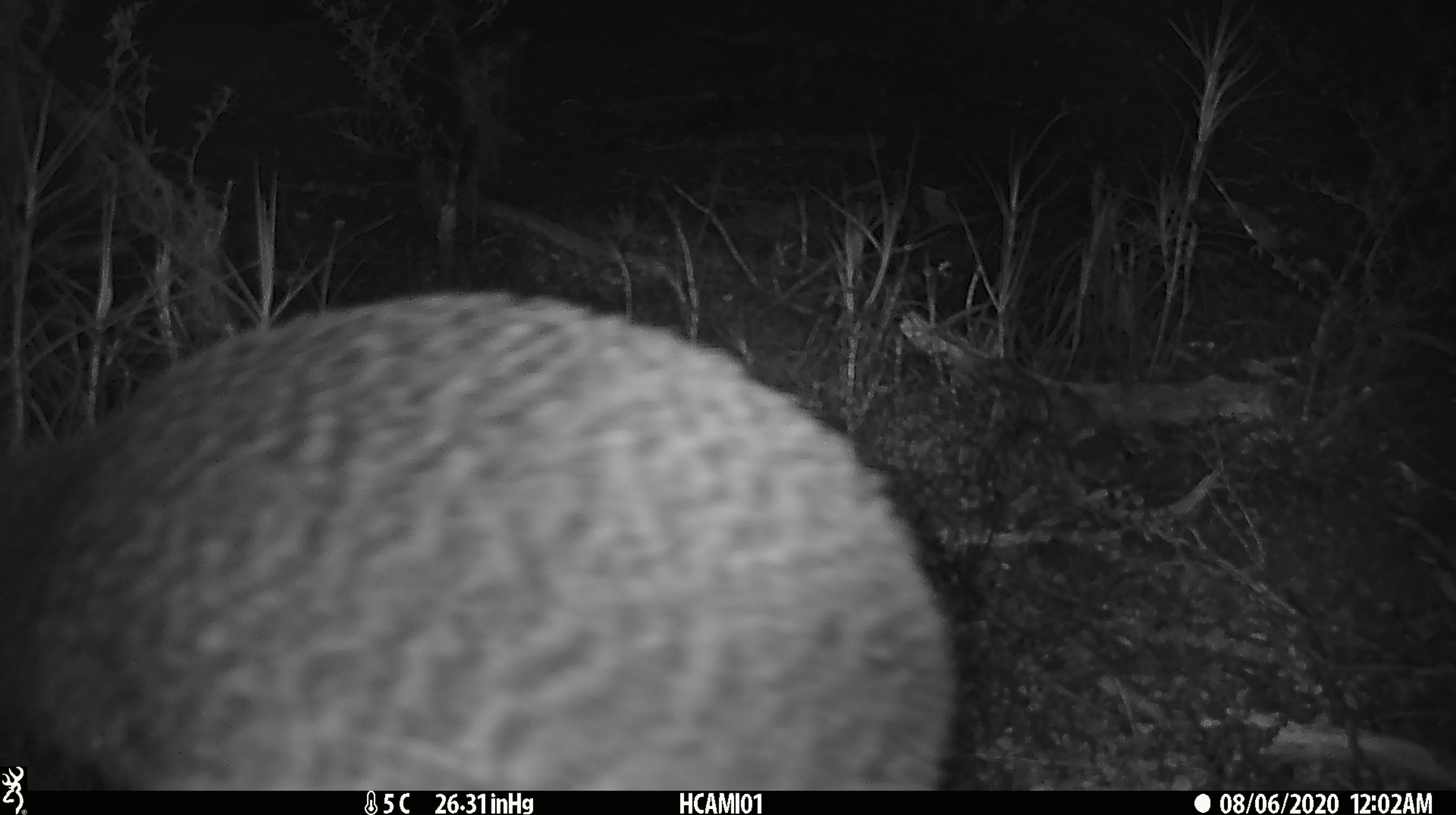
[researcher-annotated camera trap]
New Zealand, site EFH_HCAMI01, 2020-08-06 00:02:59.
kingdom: Animalia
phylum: Chordata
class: Aves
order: Apterygiformes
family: Apterygidae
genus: Apteryx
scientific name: Apteryx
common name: kiwi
Kiwi (Apteryx).